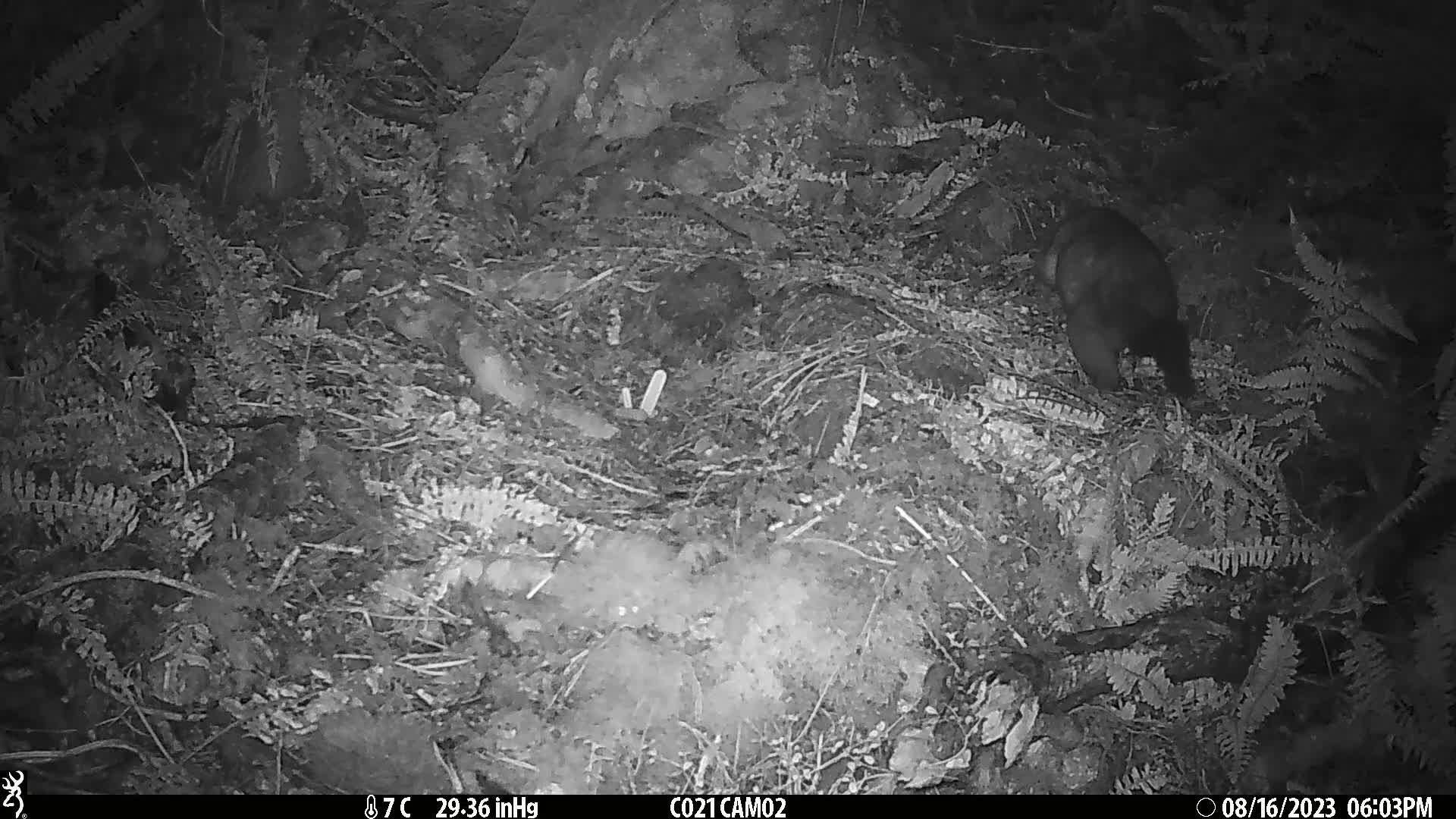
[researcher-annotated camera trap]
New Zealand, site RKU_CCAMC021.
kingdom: Animalia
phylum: Chordata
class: Mammalia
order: Diprotodontia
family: Phalangeridae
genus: Trichosurus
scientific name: Trichosurus vulpecula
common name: common brushtail possum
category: possum